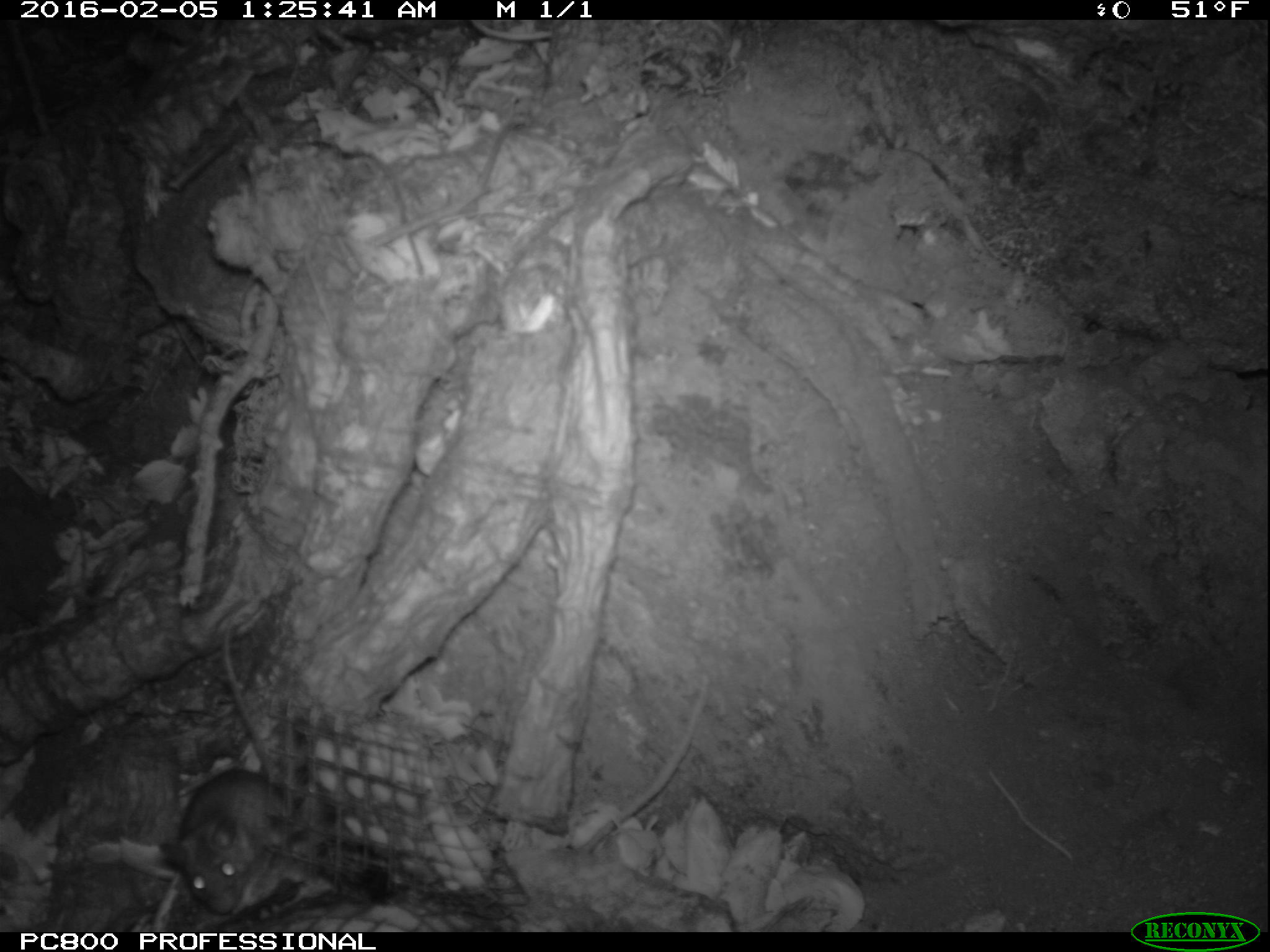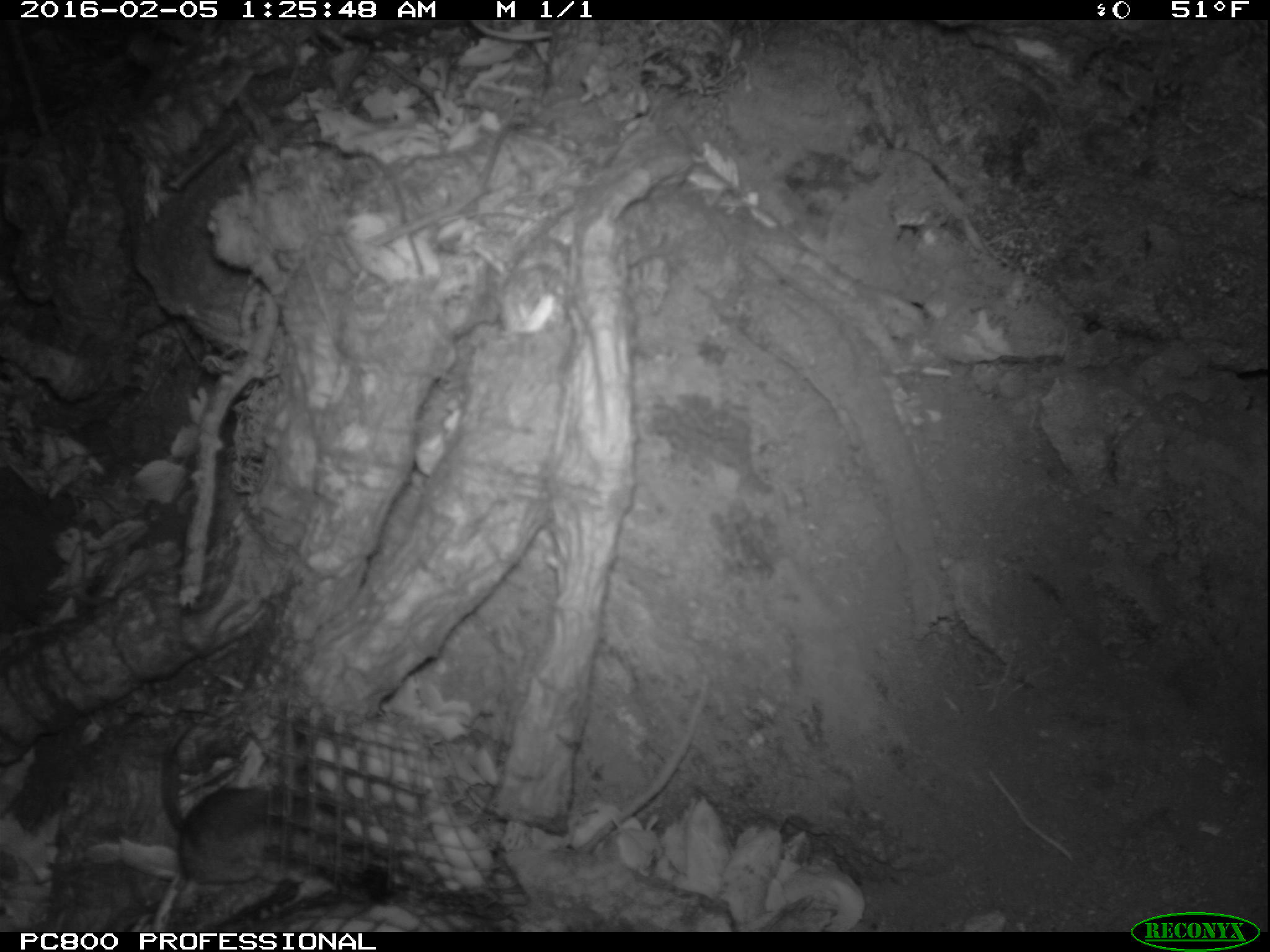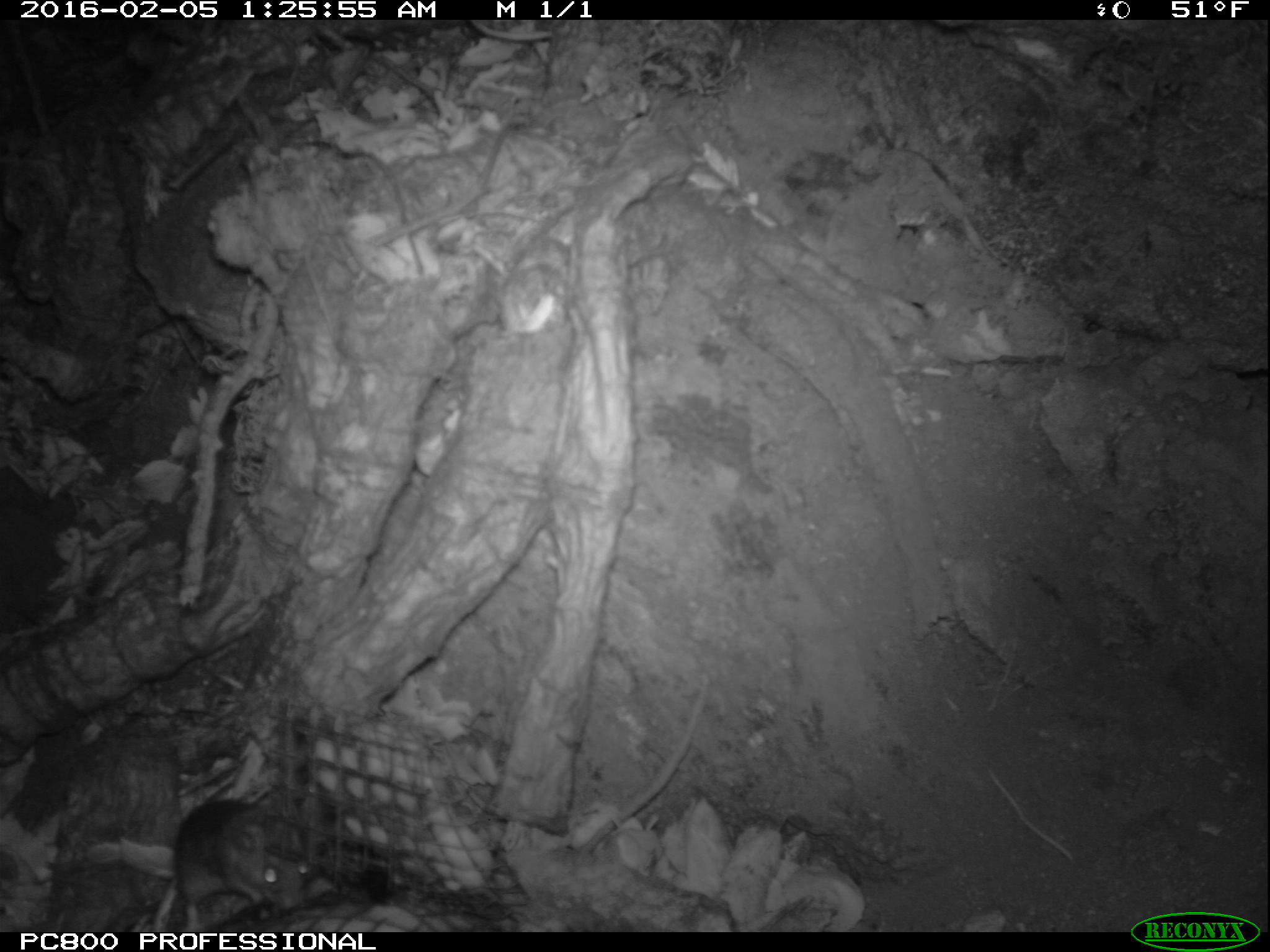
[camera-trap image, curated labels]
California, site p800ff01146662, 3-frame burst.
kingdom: Animalia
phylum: Chordata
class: Mammalia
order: Rodentia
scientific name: Rodentia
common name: rodent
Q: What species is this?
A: Rodent (Rodentia).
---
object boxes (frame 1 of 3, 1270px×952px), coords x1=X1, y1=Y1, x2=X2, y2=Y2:
rodent: x1=159, y1=624, x2=288, y2=914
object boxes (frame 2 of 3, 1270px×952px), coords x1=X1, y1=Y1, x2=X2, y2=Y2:
rodent: x1=156, y1=722, x2=351, y2=884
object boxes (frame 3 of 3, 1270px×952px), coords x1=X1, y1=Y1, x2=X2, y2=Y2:
rodent: x1=149, y1=800, x2=309, y2=928